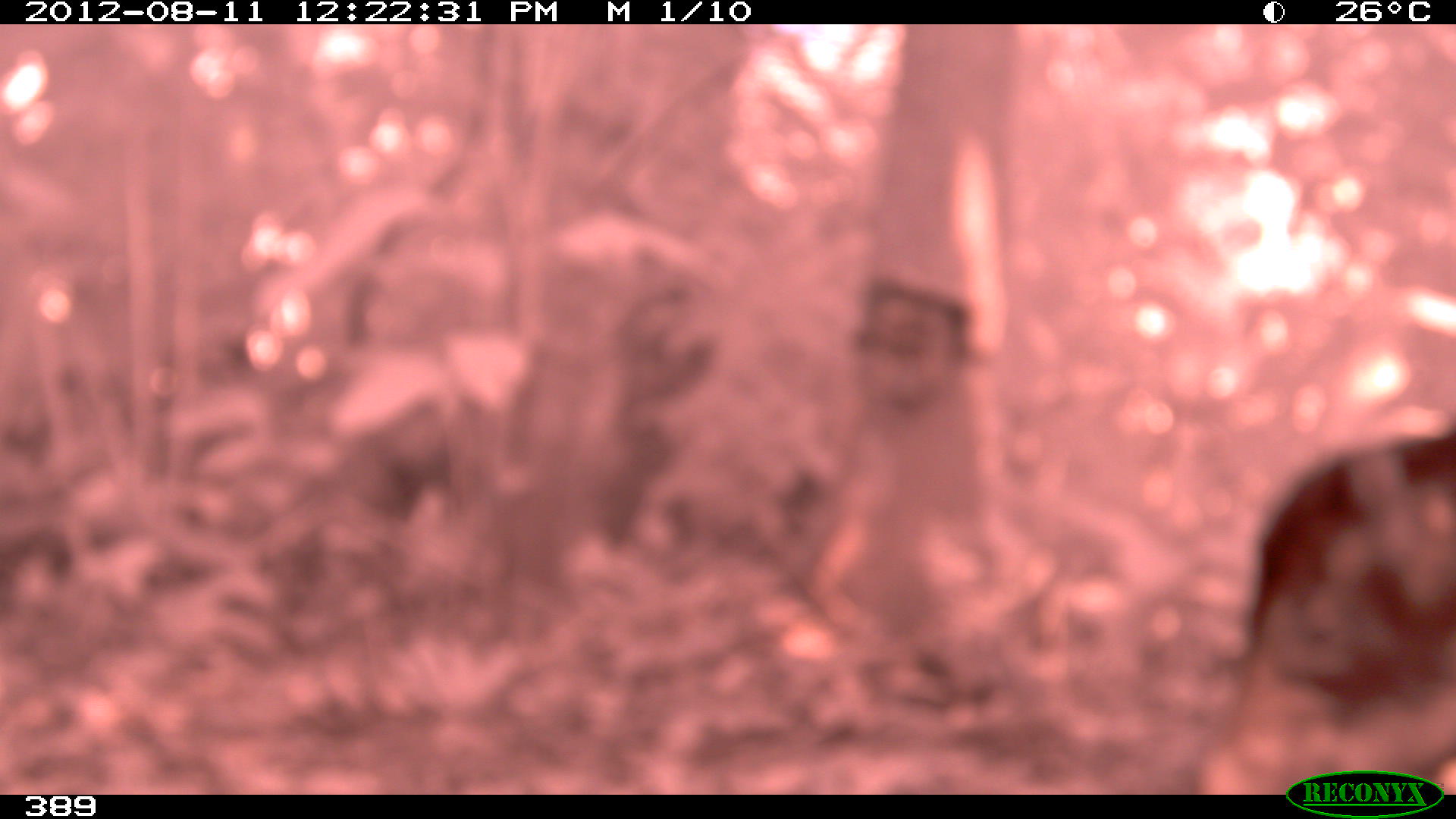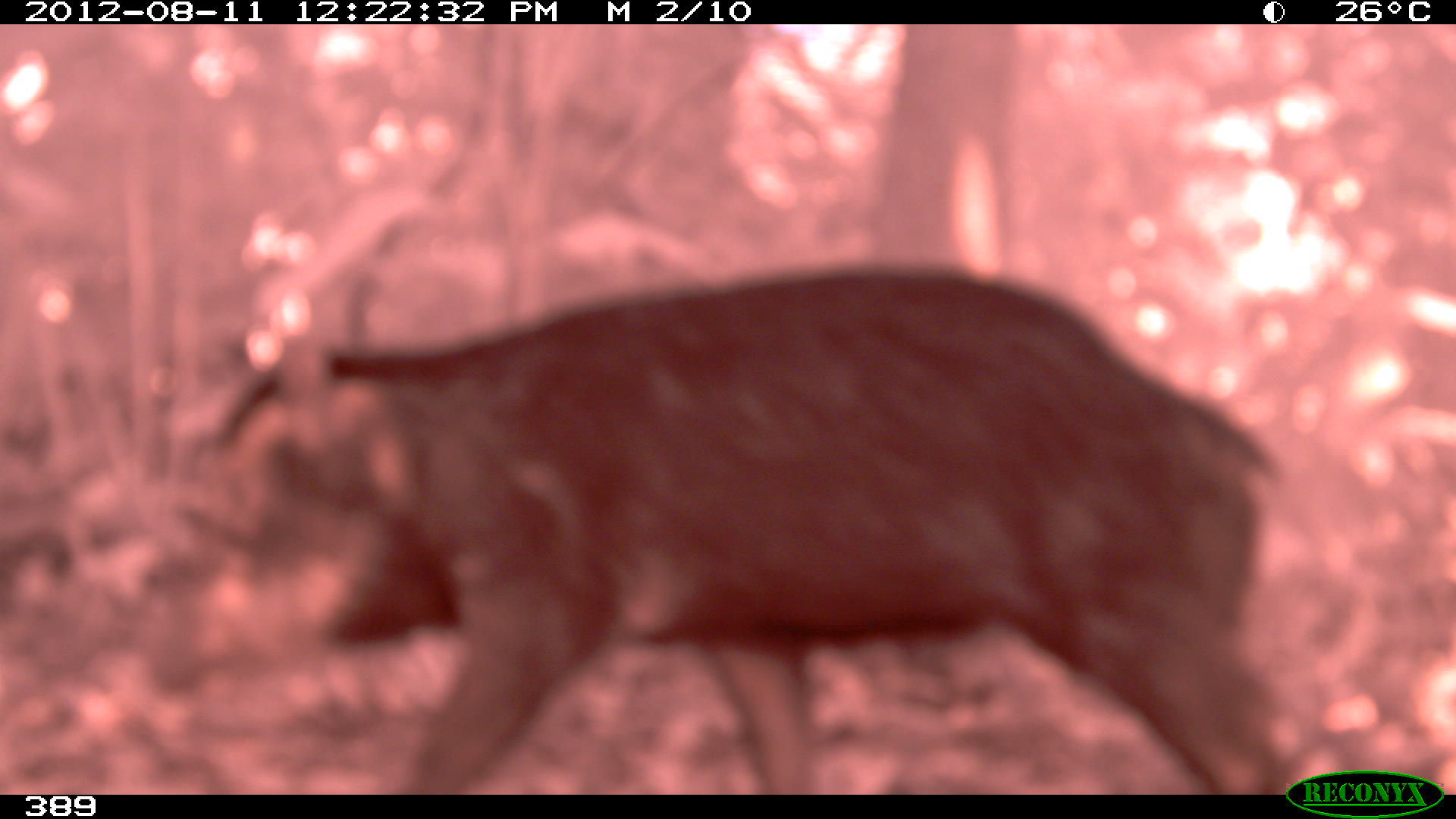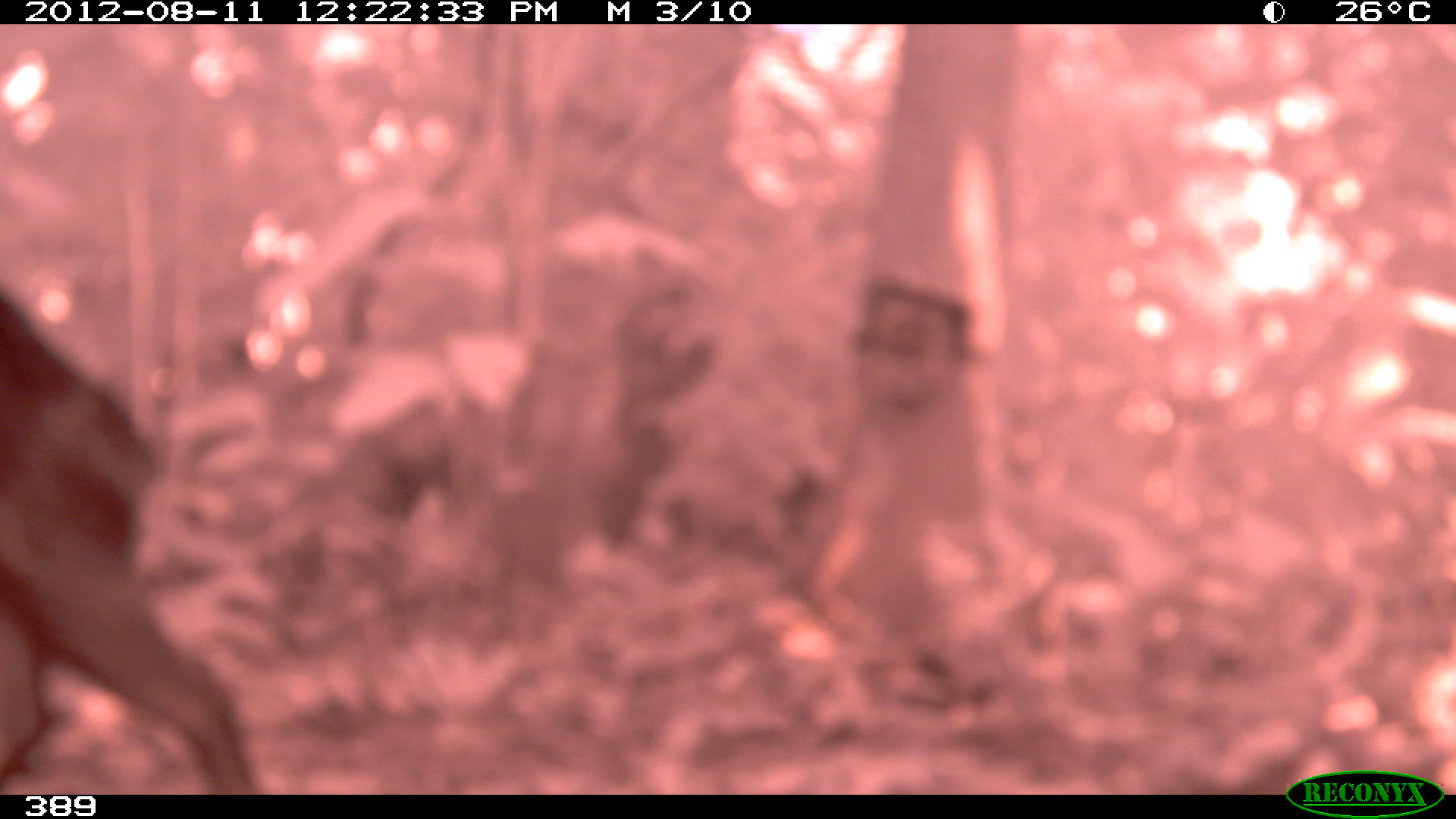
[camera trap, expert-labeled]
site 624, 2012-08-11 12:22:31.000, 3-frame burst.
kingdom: Animalia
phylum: Chordata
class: Mammalia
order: Artiodactyla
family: Tayassuidae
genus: Tayassu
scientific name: Tayassu pecari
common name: white-lipped peccary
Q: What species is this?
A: Tayassu pecari (white-lipped peccary).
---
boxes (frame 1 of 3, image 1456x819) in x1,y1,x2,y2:
tayassu pecari: 1247,438,1456,795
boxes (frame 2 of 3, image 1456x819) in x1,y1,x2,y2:
tayassu pecari: 190,263,1294,795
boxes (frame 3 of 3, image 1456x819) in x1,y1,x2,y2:
tayassu pecari: 0,295,262,794